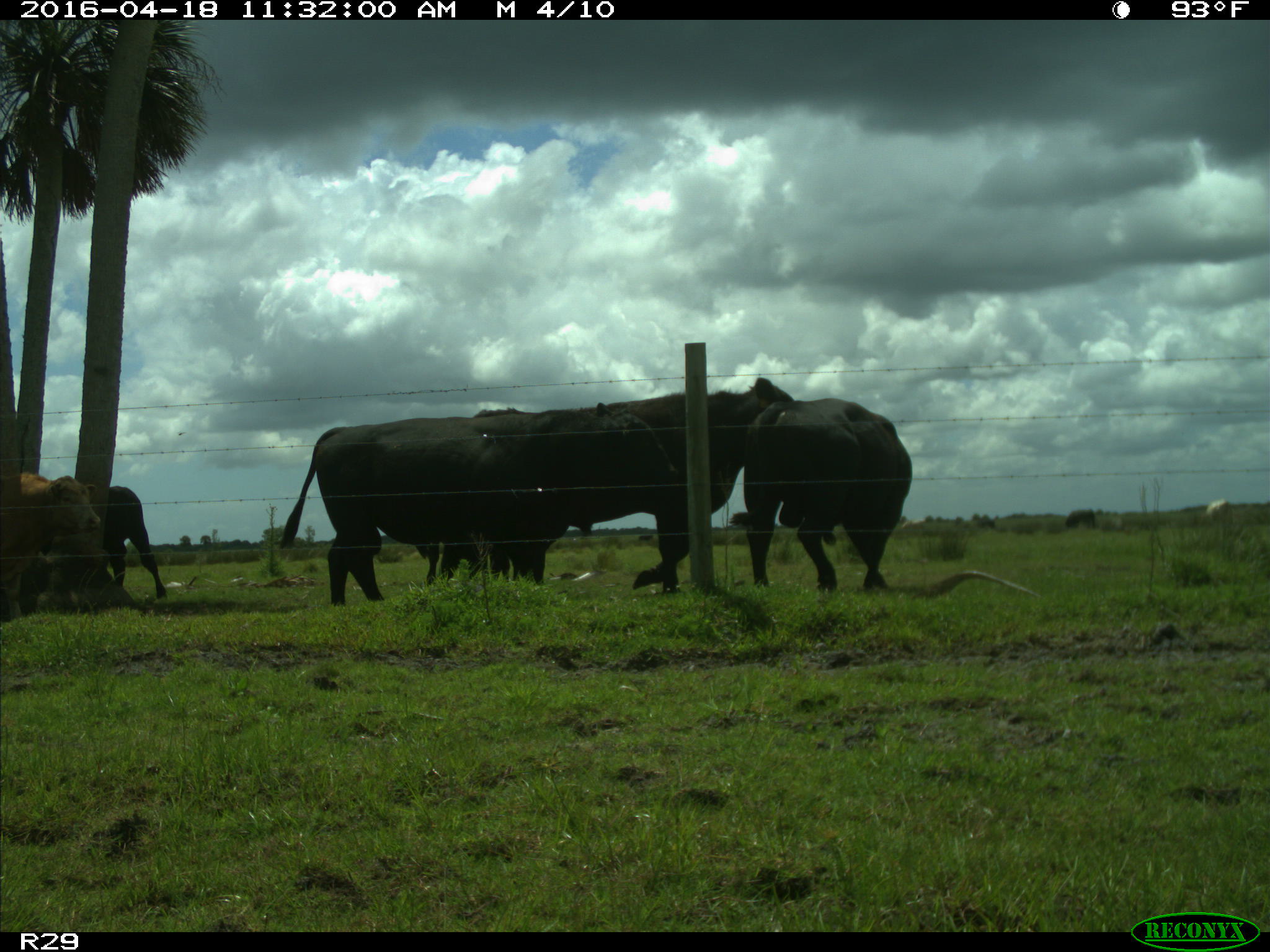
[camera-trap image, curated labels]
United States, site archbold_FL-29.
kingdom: Animalia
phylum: Chordata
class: Mammalia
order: Artiodactyla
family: Bovidae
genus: Bos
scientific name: Bos taurus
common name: domestic cow